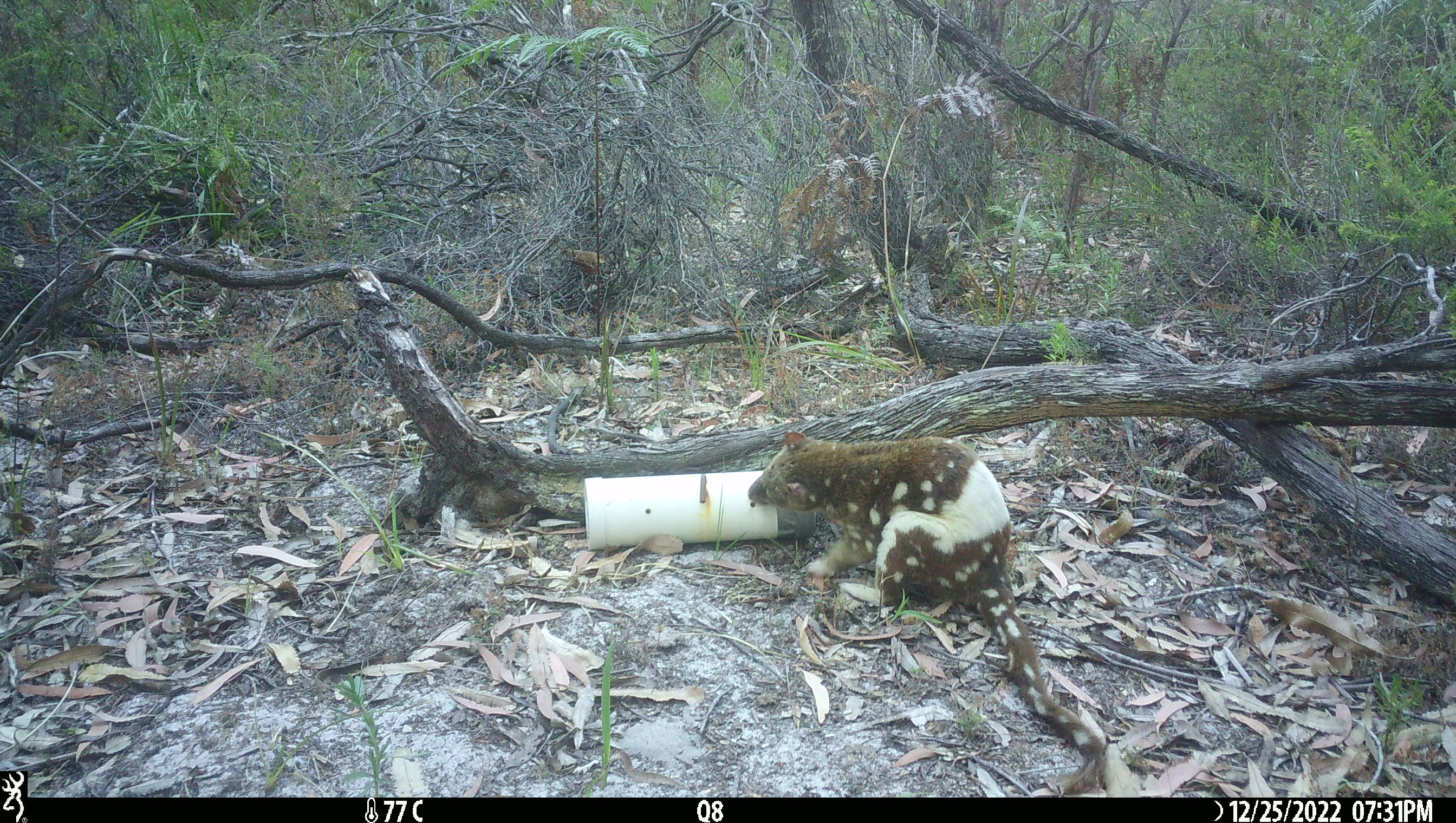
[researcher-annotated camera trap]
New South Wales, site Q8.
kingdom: Animalia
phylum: Chordata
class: Mammalia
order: Dasyuromorphia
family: Dasyuridae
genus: Dasyurus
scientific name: Dasyurus maculatus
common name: spotted-tailed quoll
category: quoll